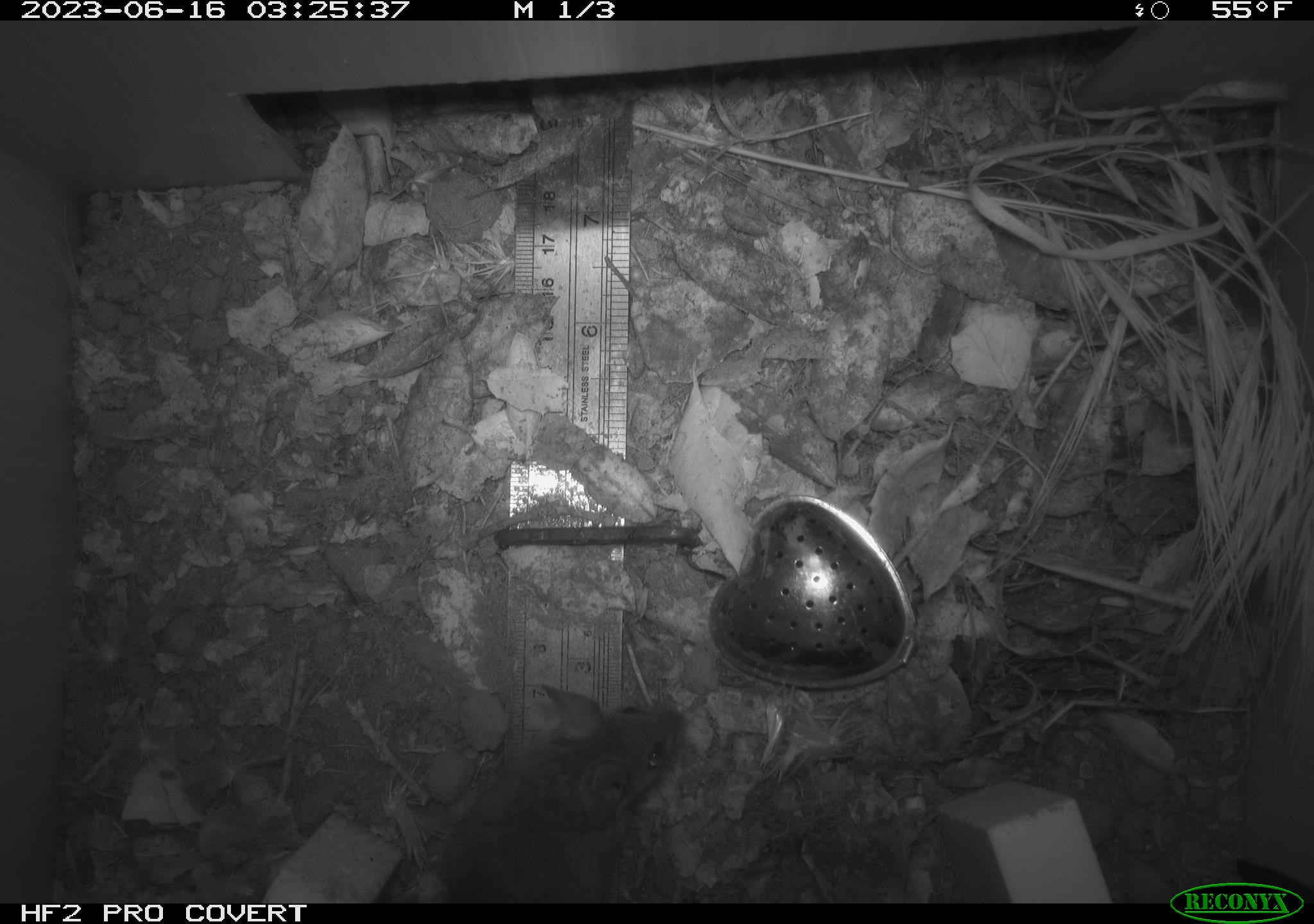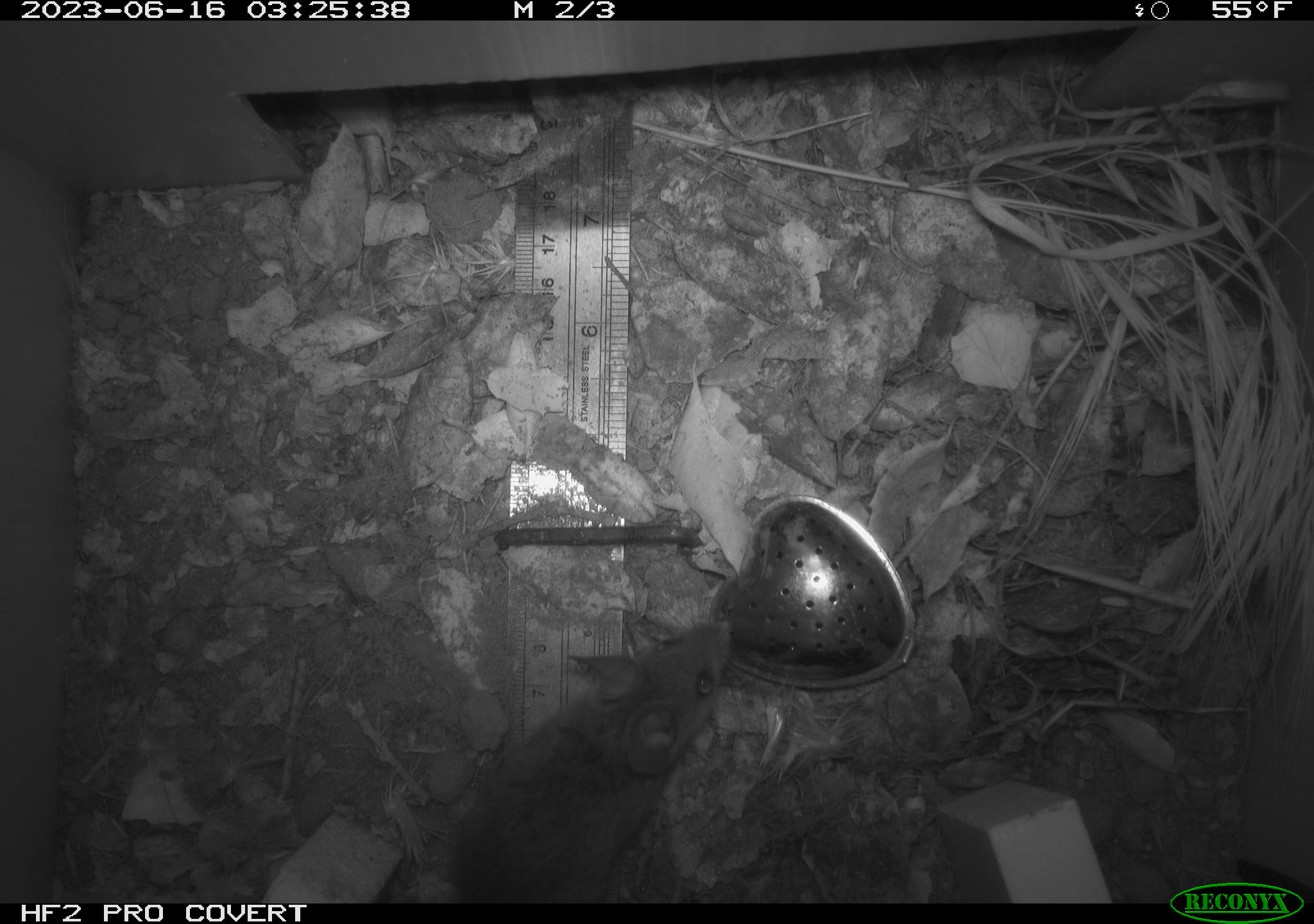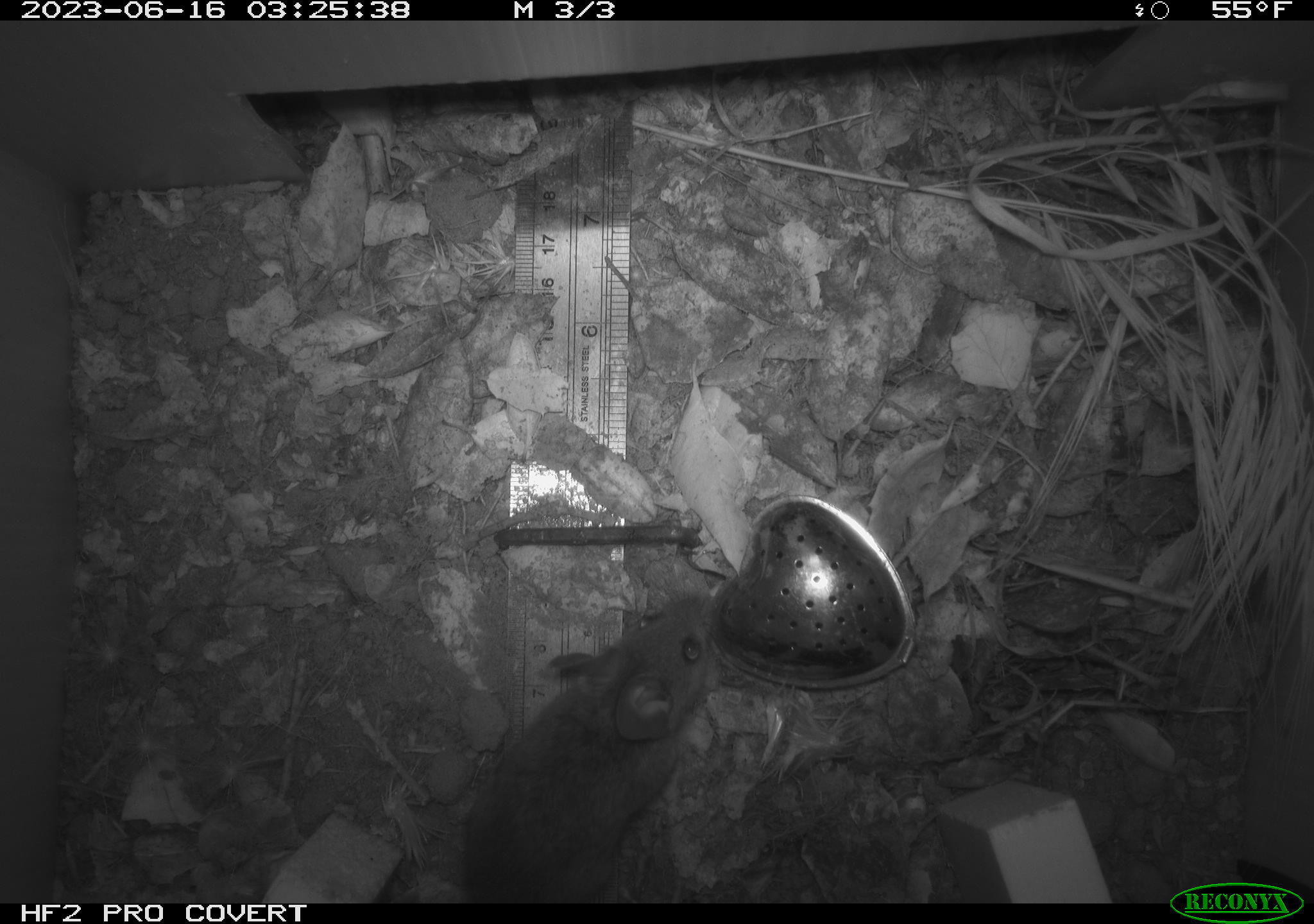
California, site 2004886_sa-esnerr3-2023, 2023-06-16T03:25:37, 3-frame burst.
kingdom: Animalia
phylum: Chordata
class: Mammalia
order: Rodentia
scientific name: Rodentia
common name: mouse species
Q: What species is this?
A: Mouse species (Rodentia).